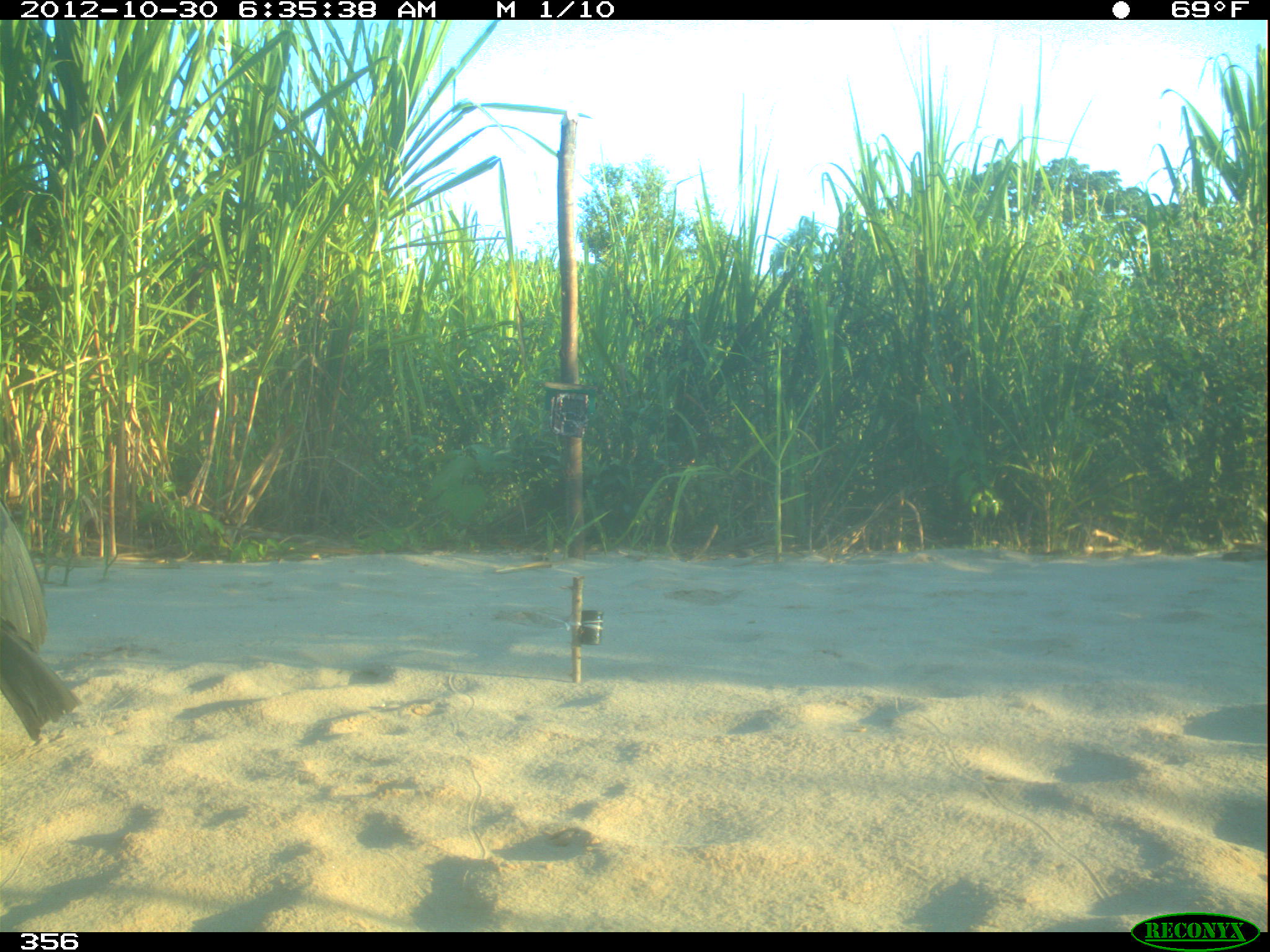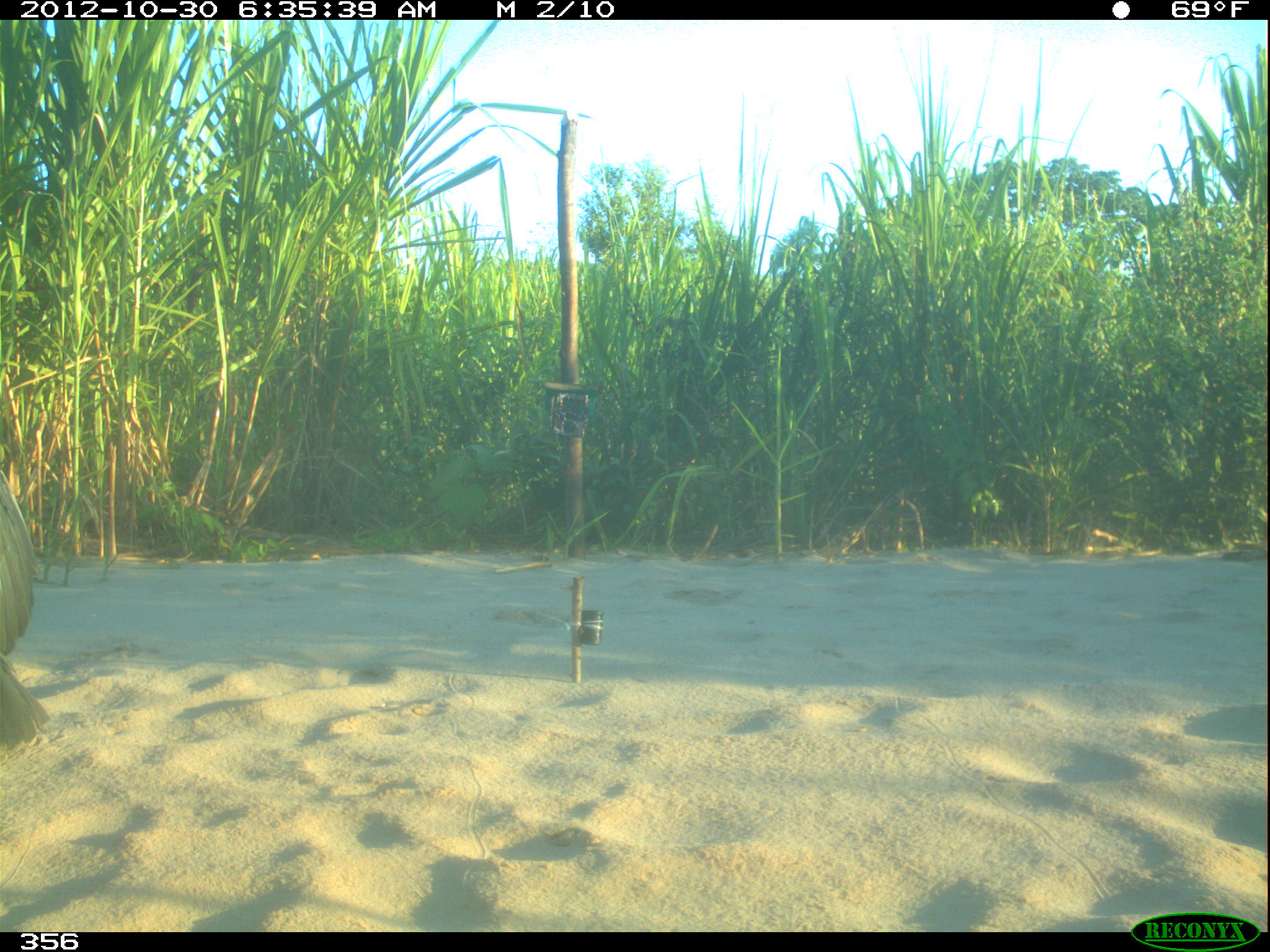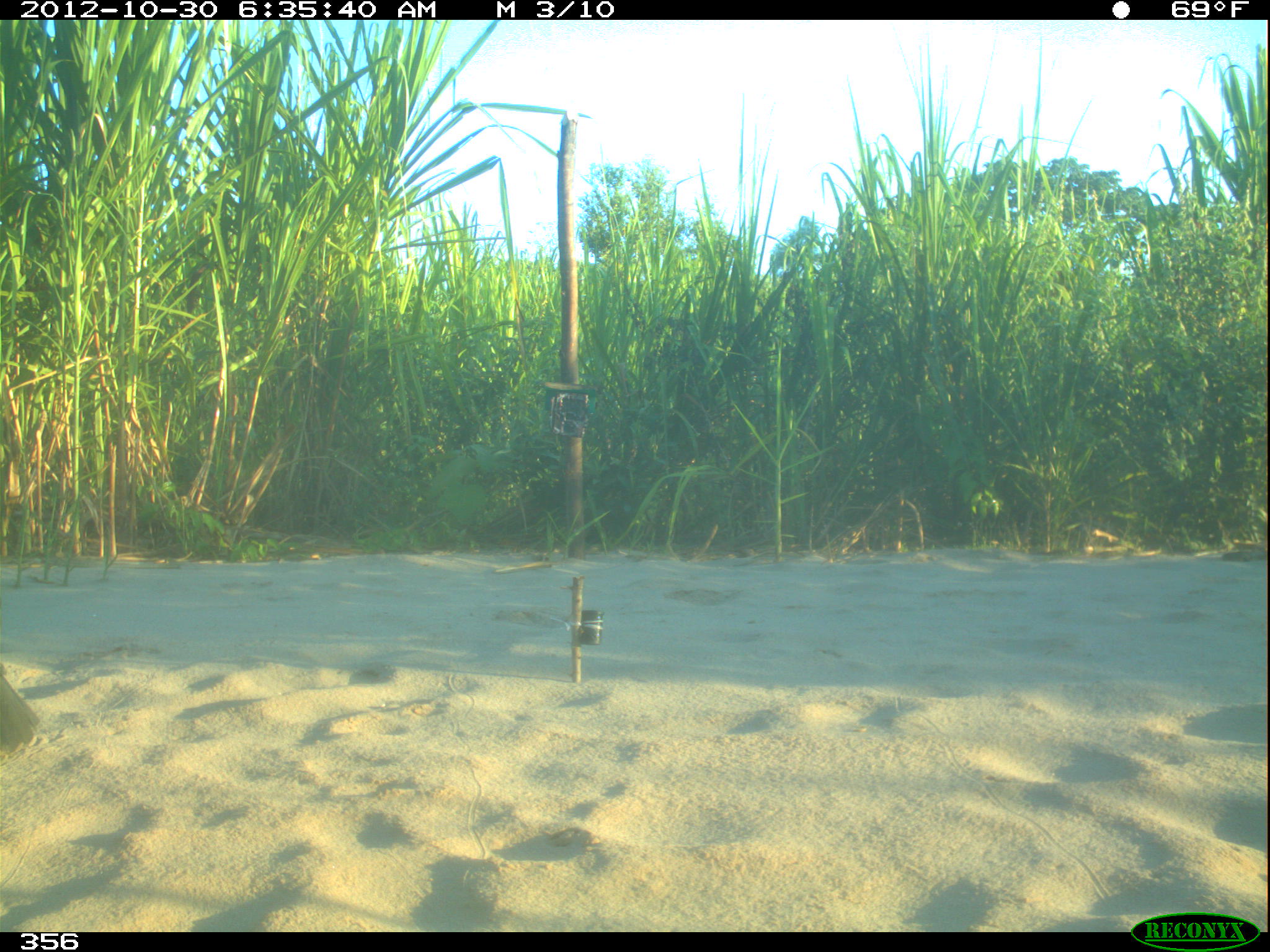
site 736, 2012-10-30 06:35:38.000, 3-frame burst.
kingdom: Animalia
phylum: Chordata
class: Aves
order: Cathartiformes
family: Cathartidae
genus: Coragyps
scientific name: Coragyps atratus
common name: black vulture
Coragyps atratus (black vulture).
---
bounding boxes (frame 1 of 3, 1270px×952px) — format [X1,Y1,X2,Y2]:
coragyps atratus: [0,502,80,742]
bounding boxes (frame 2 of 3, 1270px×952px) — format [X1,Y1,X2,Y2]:
coragyps atratus: [0,465,59,756]